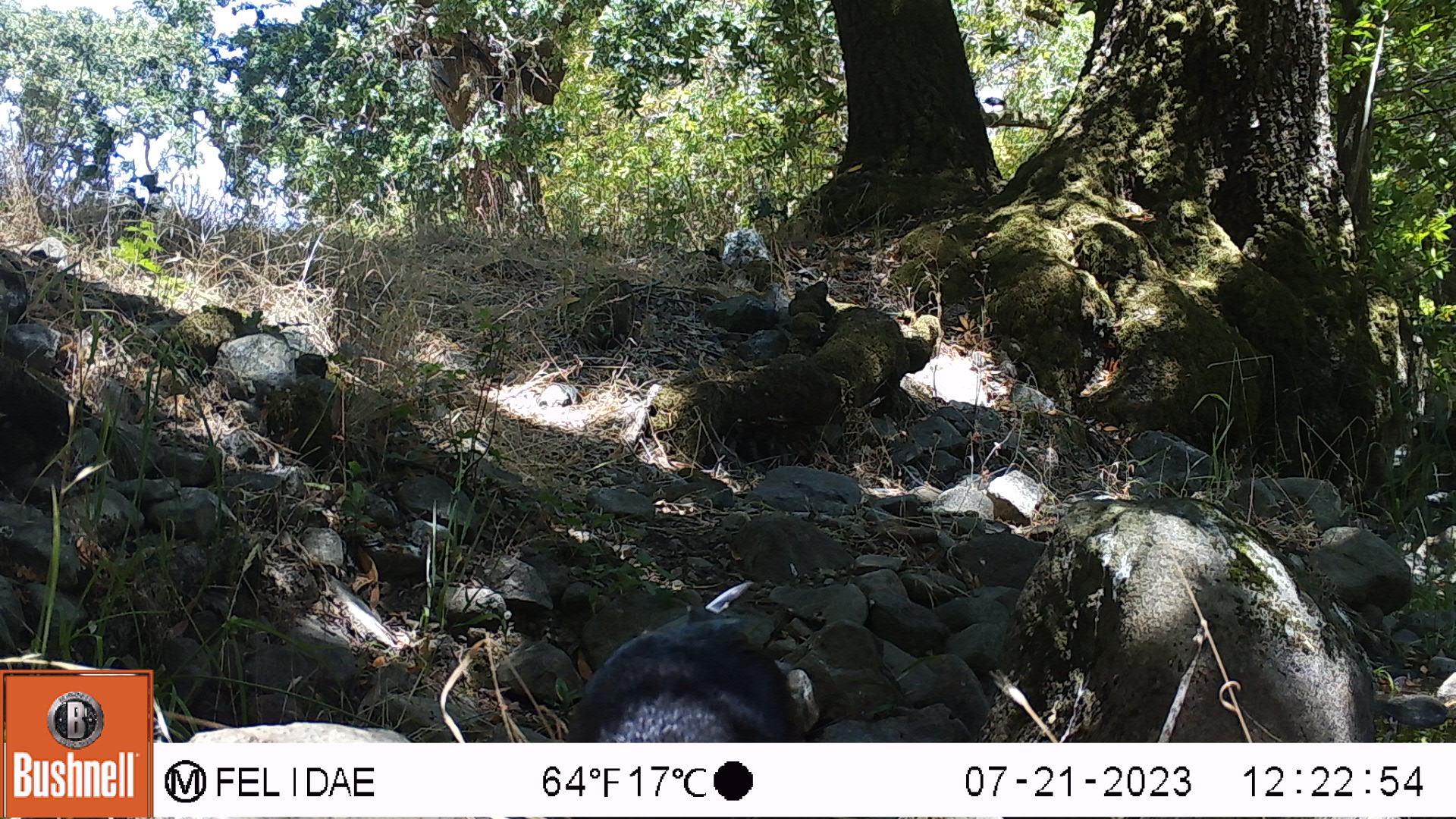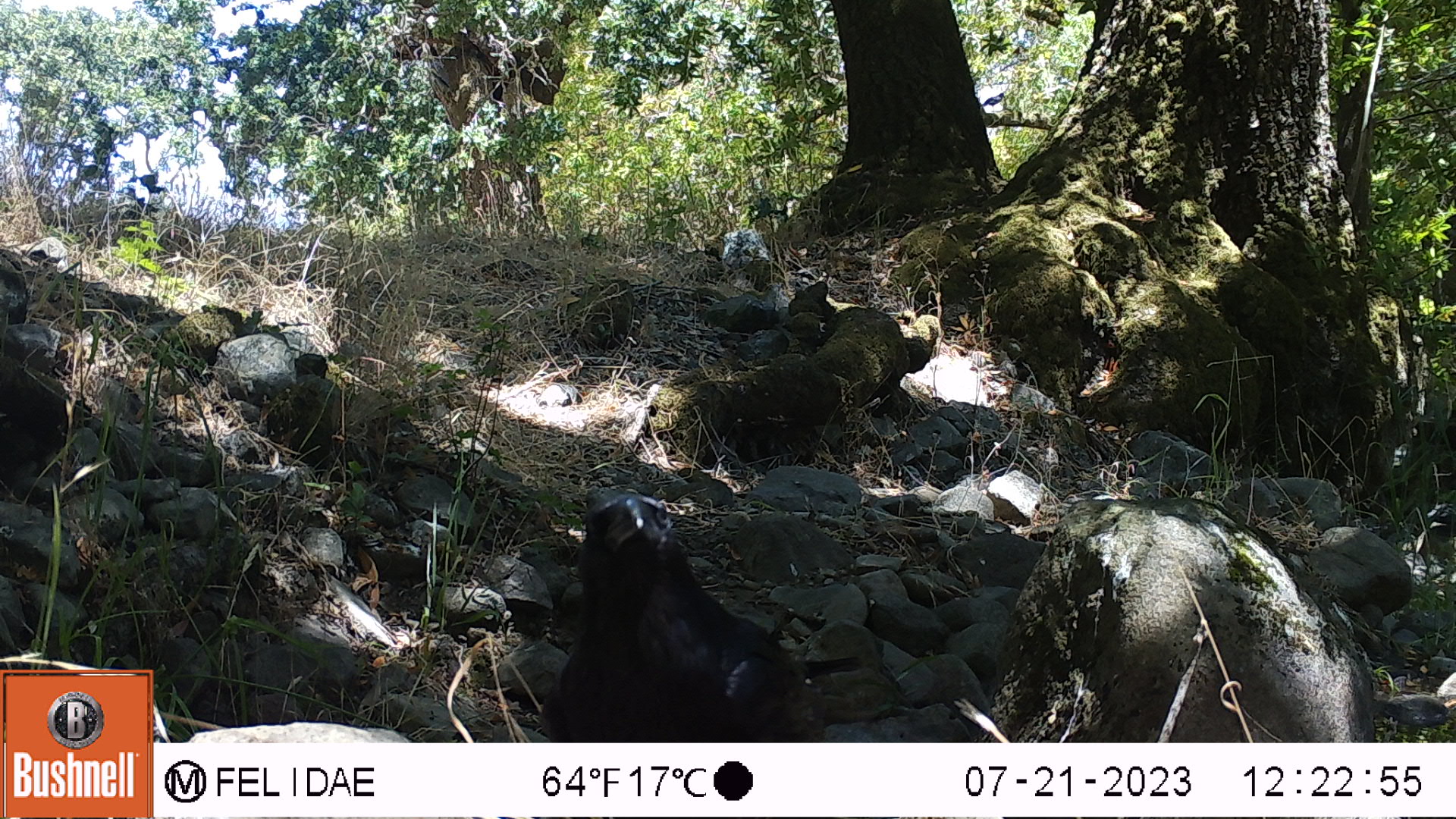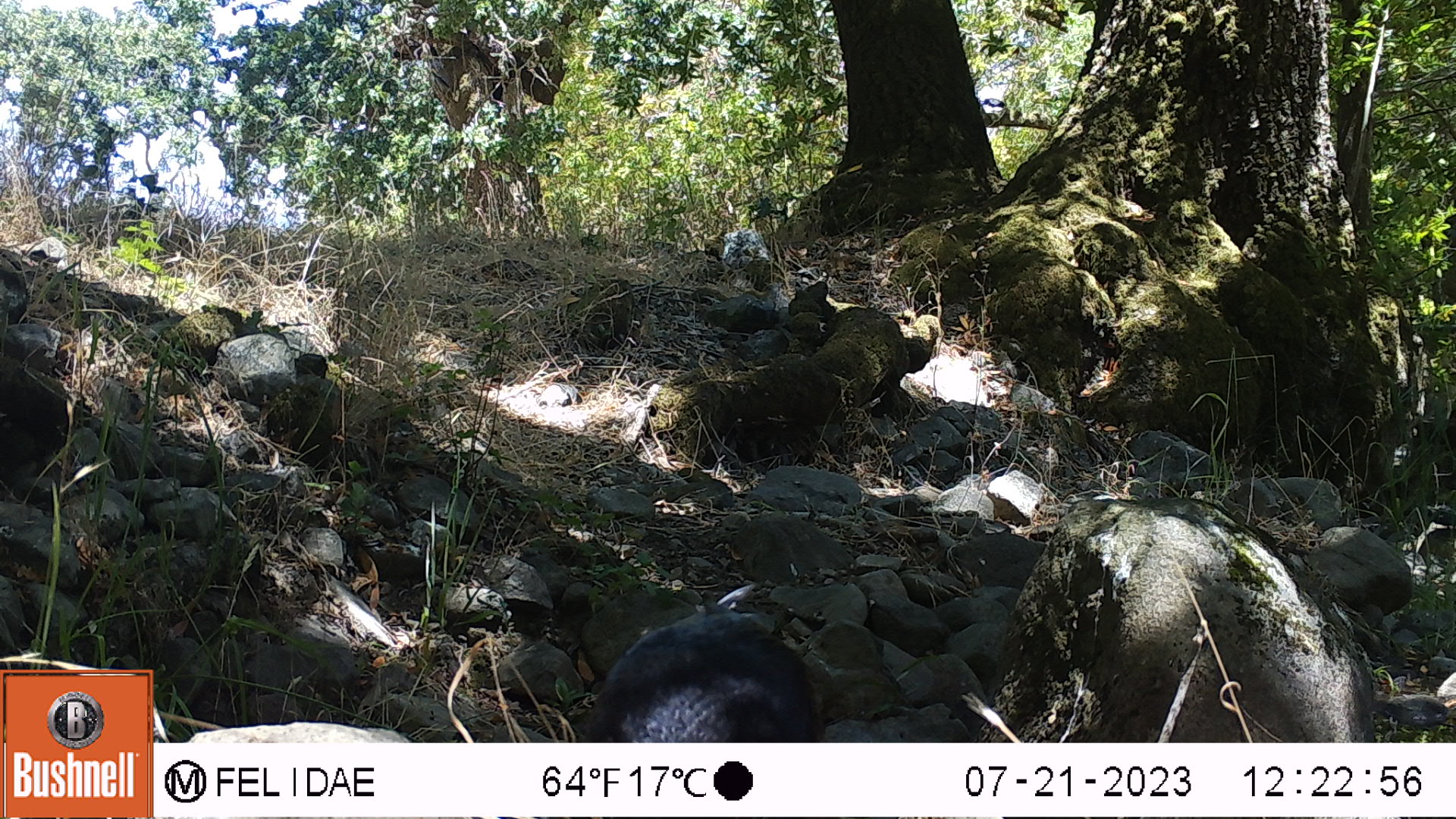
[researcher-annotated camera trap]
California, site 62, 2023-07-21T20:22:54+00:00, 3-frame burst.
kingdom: Animalia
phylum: Chordata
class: Aves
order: Passeriformes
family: Corvidae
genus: Corvus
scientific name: Corvus brachyrhynchos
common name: american crow